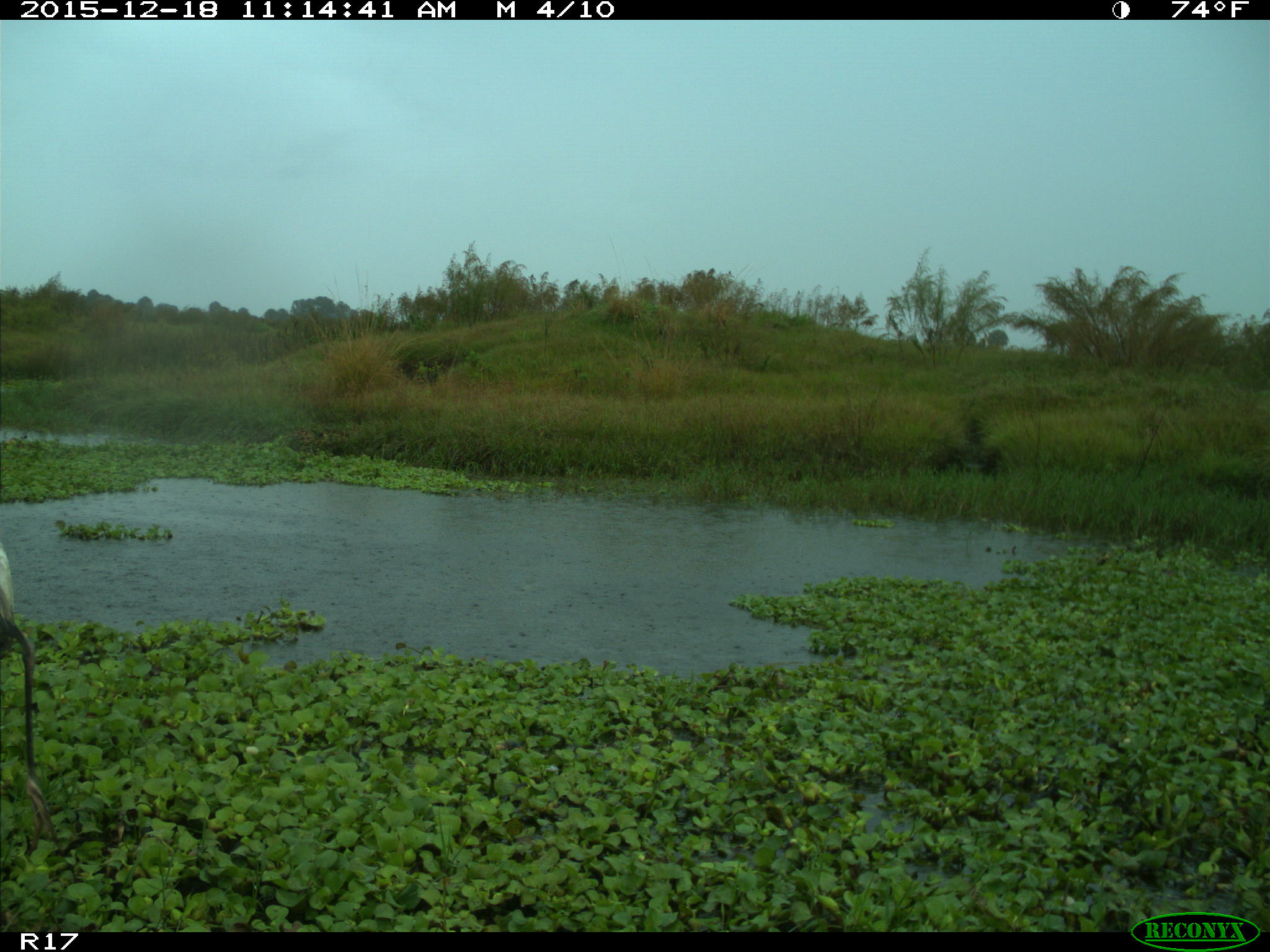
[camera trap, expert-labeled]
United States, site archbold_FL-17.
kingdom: Animalia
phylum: Chordata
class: Aves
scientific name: Aves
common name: birds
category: unidentified bird